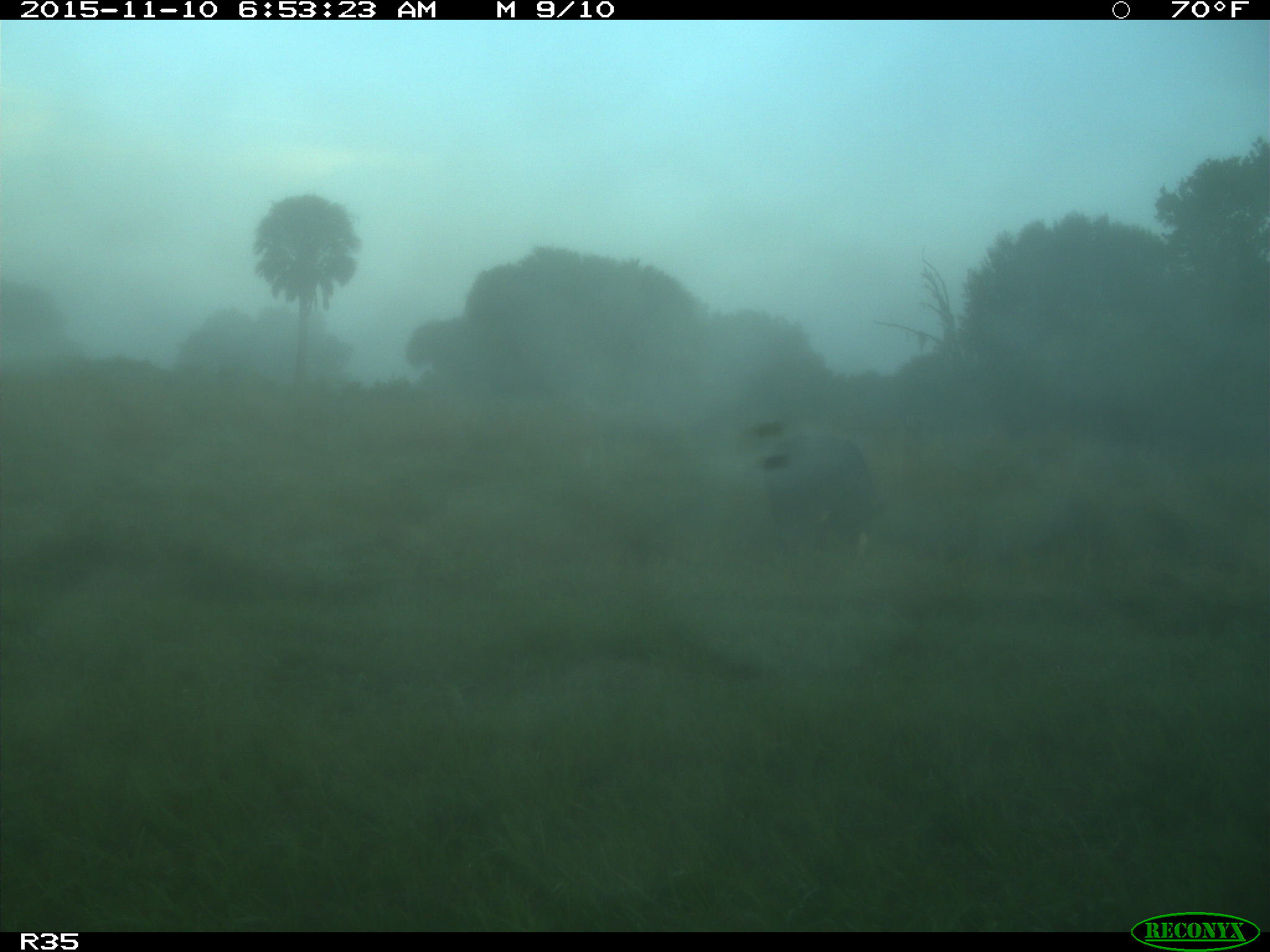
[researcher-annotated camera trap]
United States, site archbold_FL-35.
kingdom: Animalia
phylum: Chordata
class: Mammalia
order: Artiodactyla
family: Bovidae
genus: Bos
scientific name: Bos taurus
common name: domestic cow